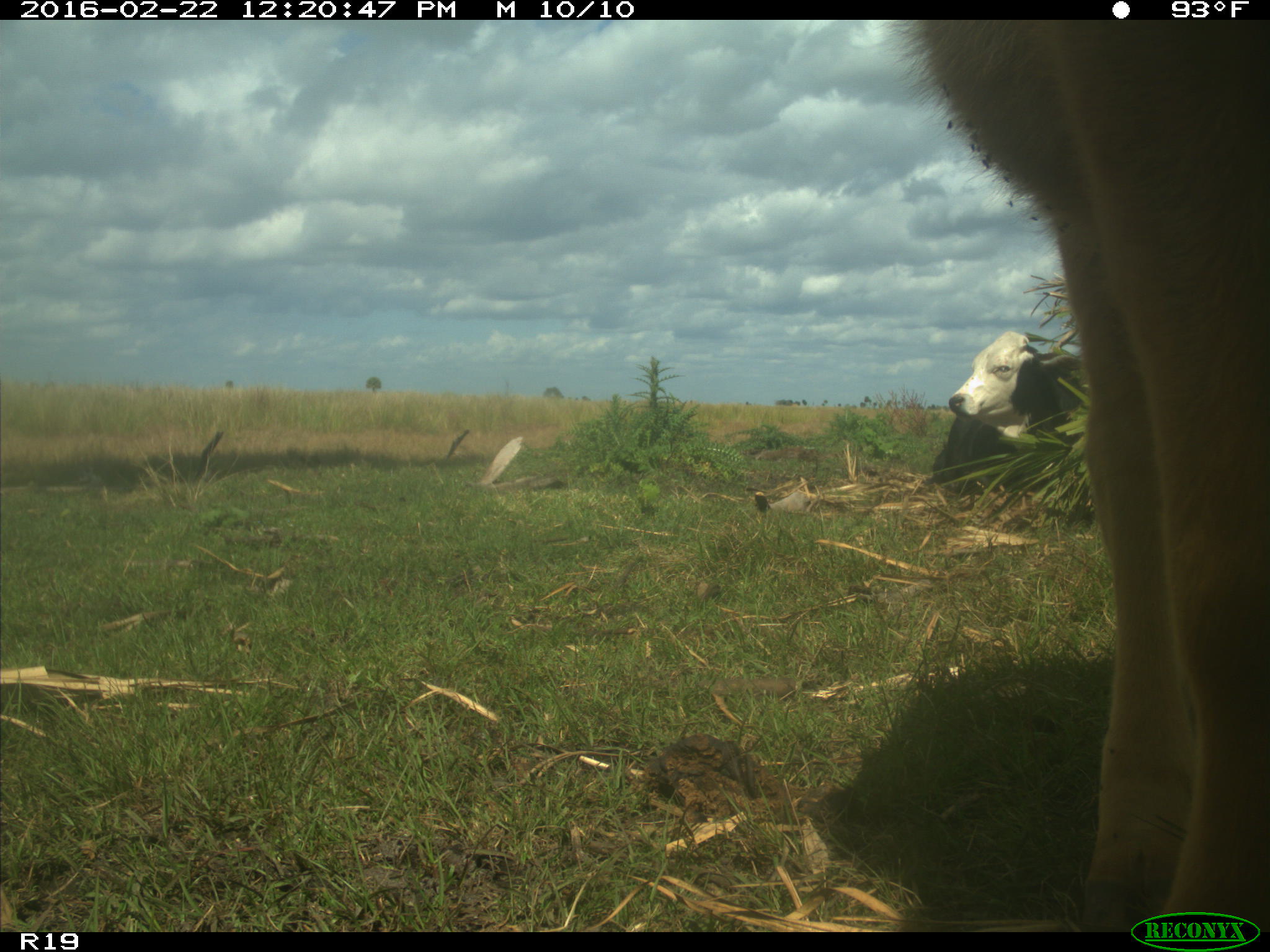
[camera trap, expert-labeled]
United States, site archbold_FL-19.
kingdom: Animalia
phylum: Chordata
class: Mammalia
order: Artiodactyla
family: Bovidae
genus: Bos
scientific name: Bos taurus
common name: domestic cow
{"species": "Bos taurus (domestic cow)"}